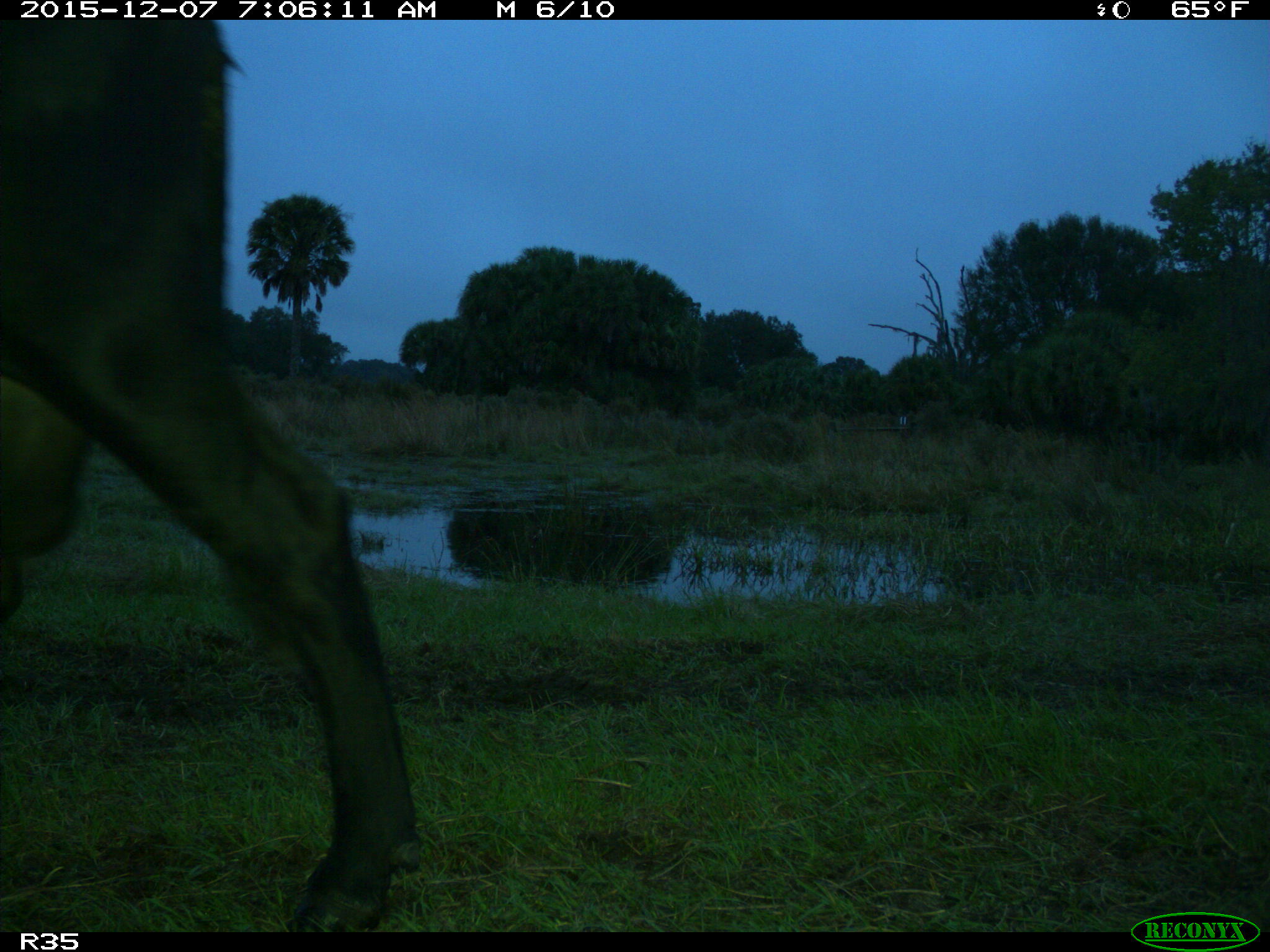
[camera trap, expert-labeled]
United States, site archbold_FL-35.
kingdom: Animalia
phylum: Chordata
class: Mammalia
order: Artiodactyla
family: Bovidae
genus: Bos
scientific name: Bos taurus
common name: domestic cow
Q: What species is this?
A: Bos taurus (domestic cow).